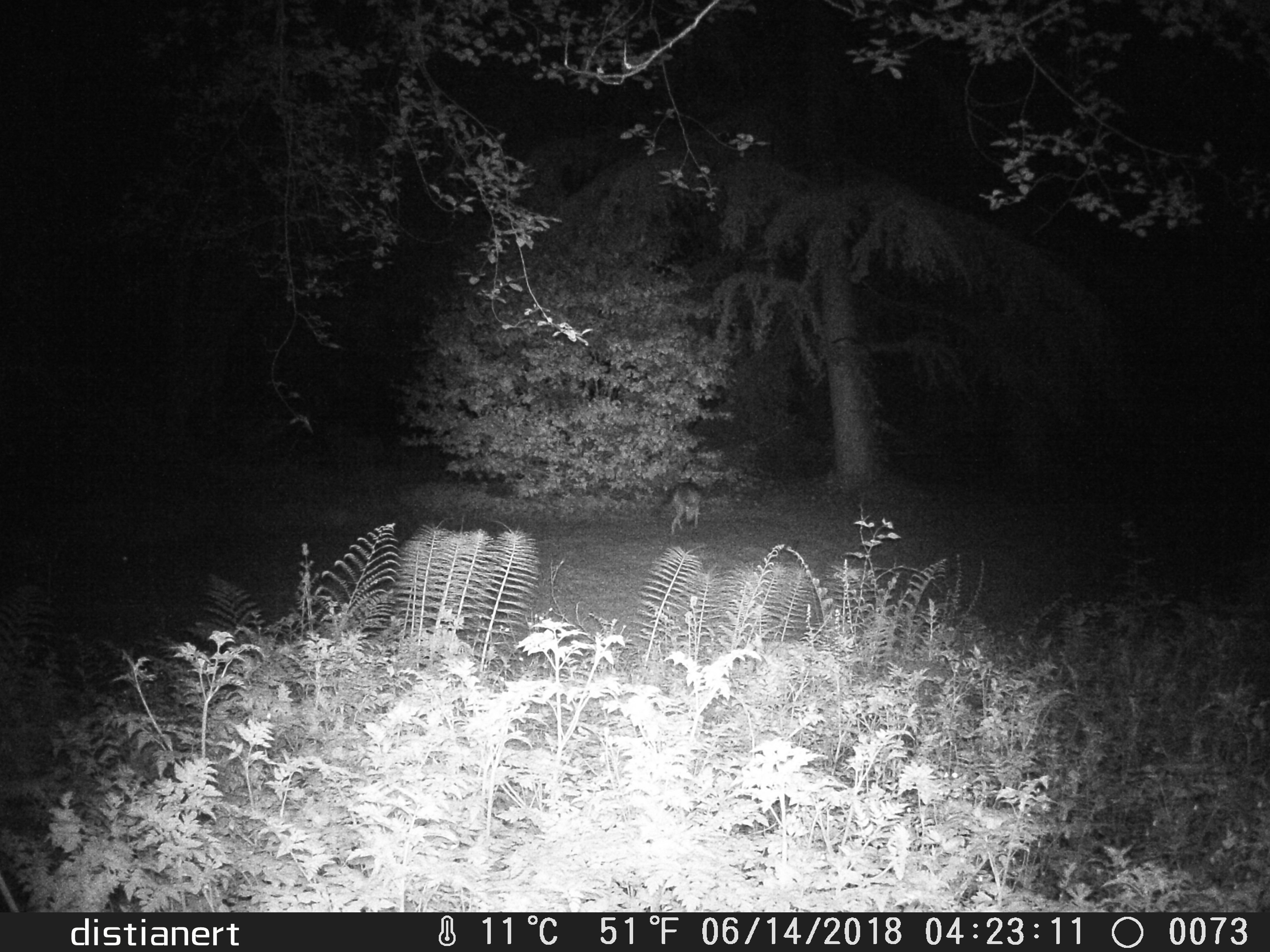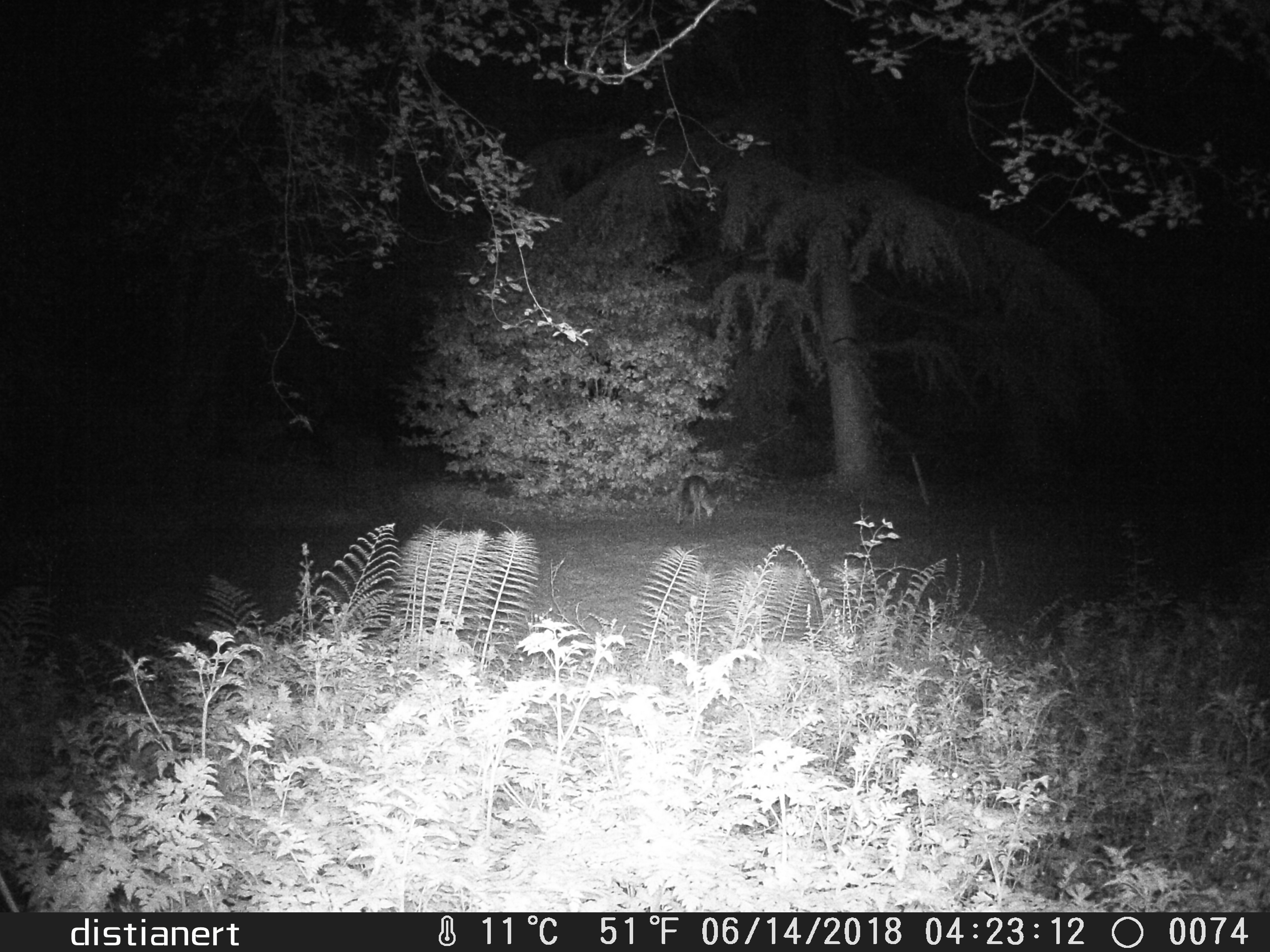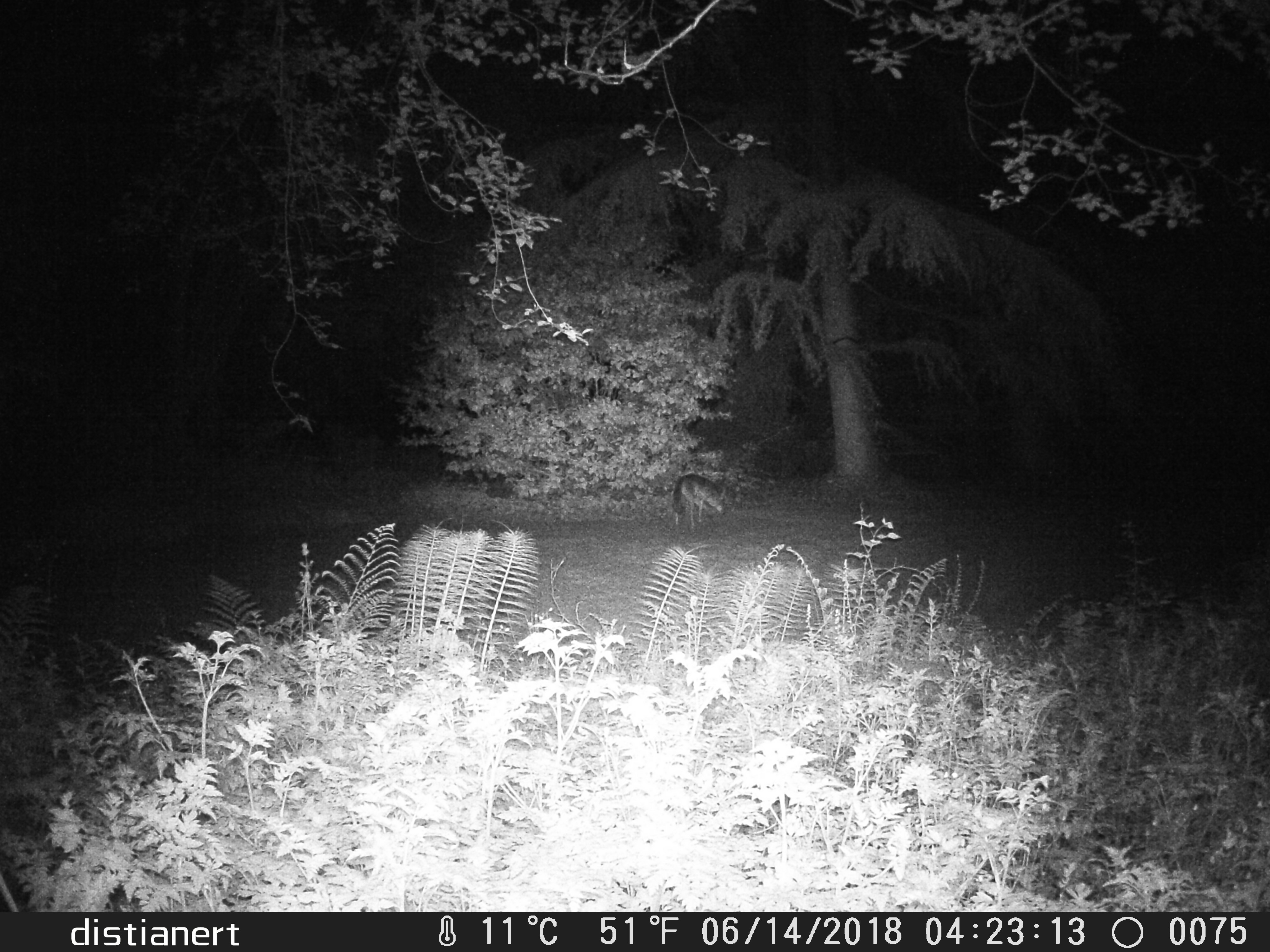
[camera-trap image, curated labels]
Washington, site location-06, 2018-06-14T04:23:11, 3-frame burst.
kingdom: Animalia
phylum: Chordata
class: Mammalia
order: Carnivora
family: Canidae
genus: Canis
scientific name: Canis latrans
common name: coyote